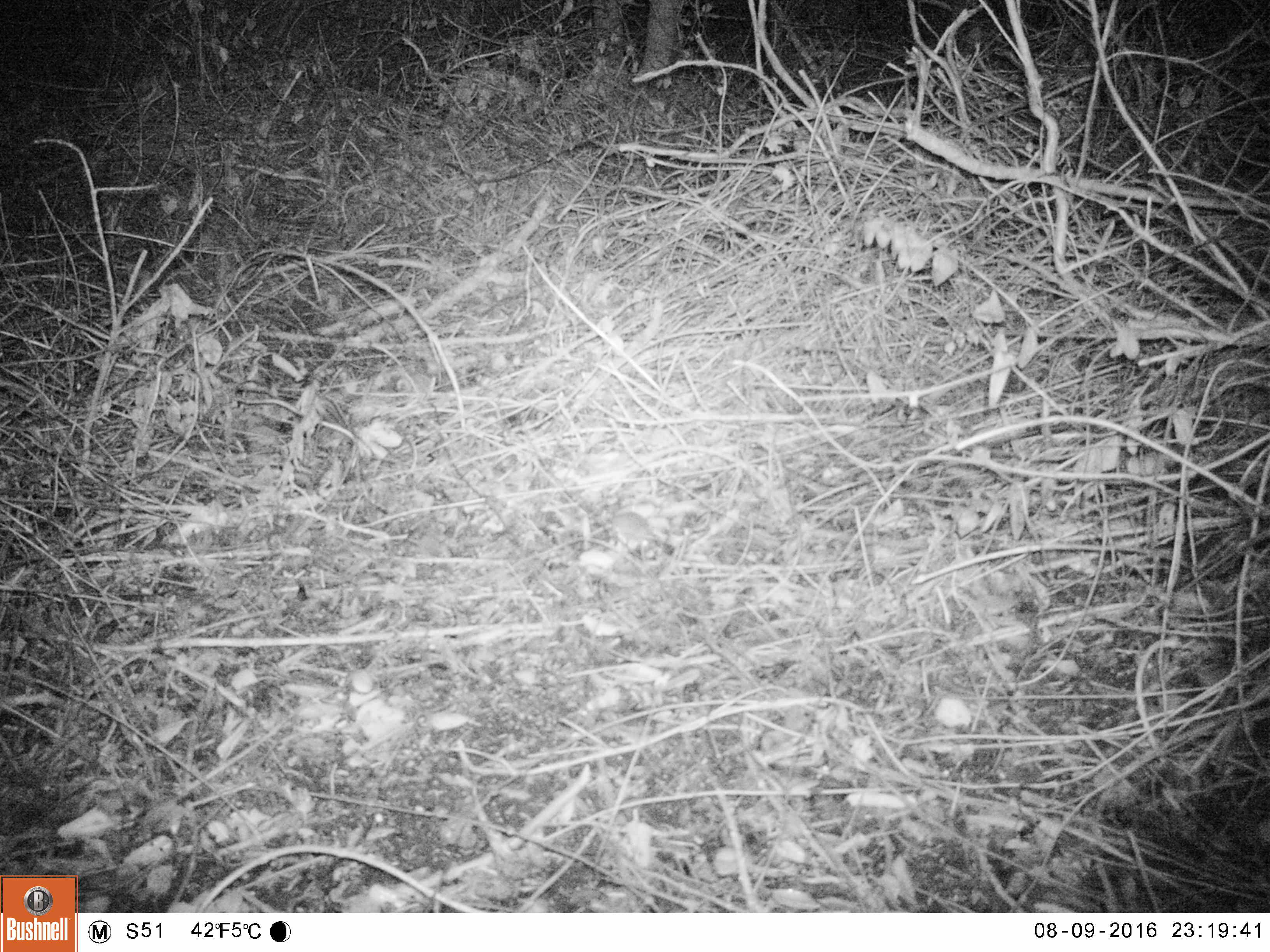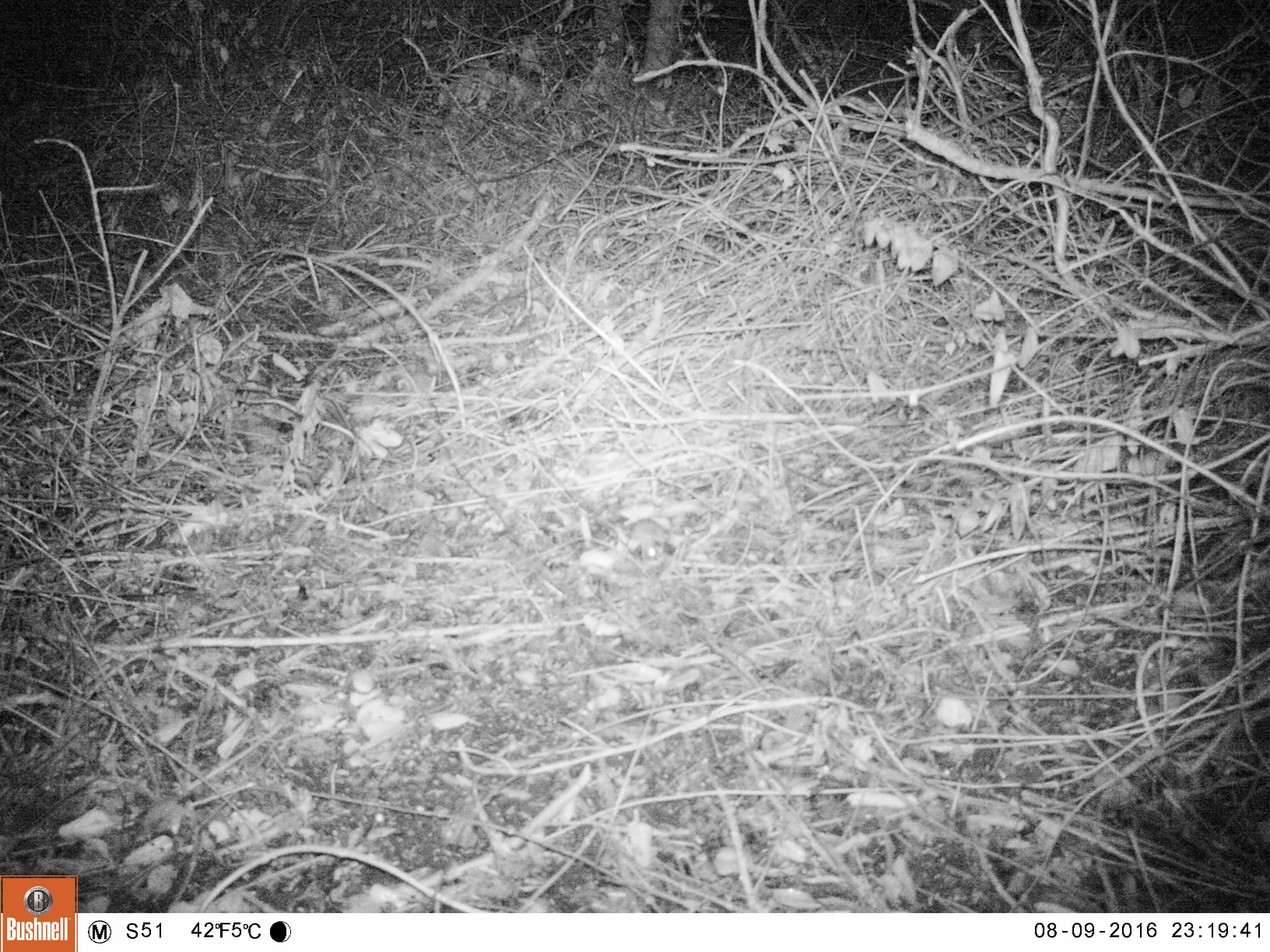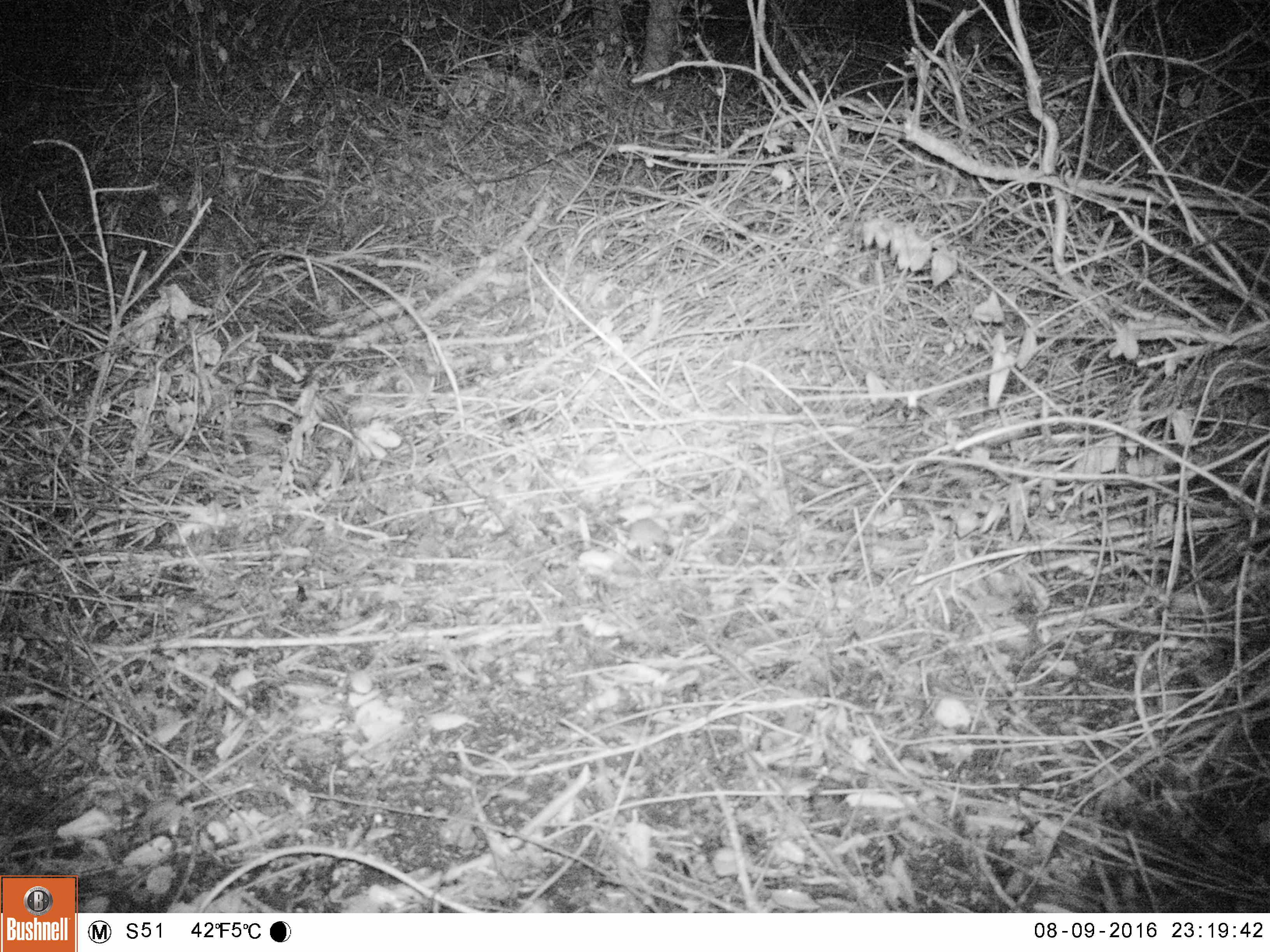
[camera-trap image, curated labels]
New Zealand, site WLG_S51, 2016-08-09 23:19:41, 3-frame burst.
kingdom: Animalia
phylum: Chordata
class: Mammalia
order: Rodentia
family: Muridae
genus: Mus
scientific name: Mus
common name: mouse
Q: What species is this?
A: Mouse (Mus).